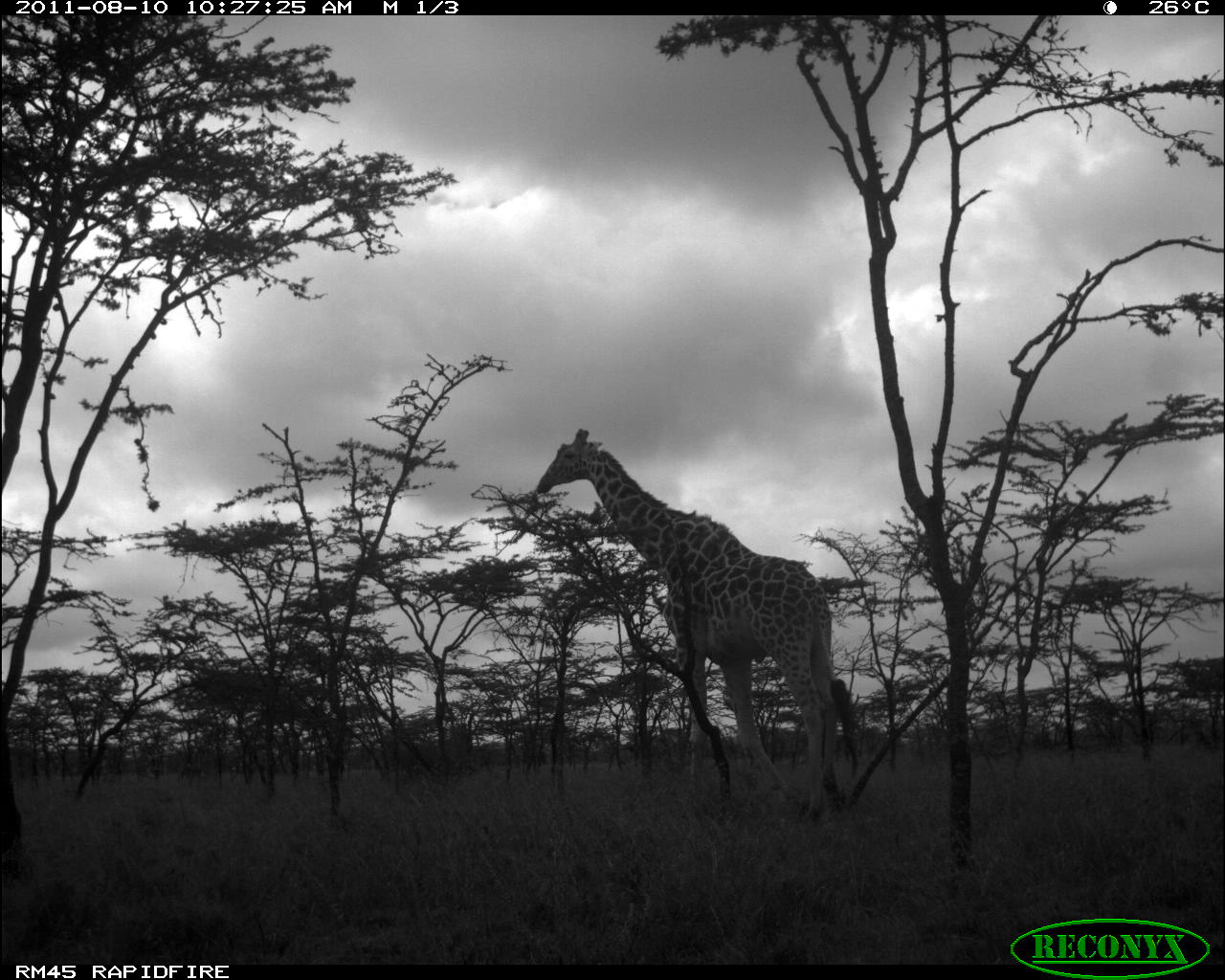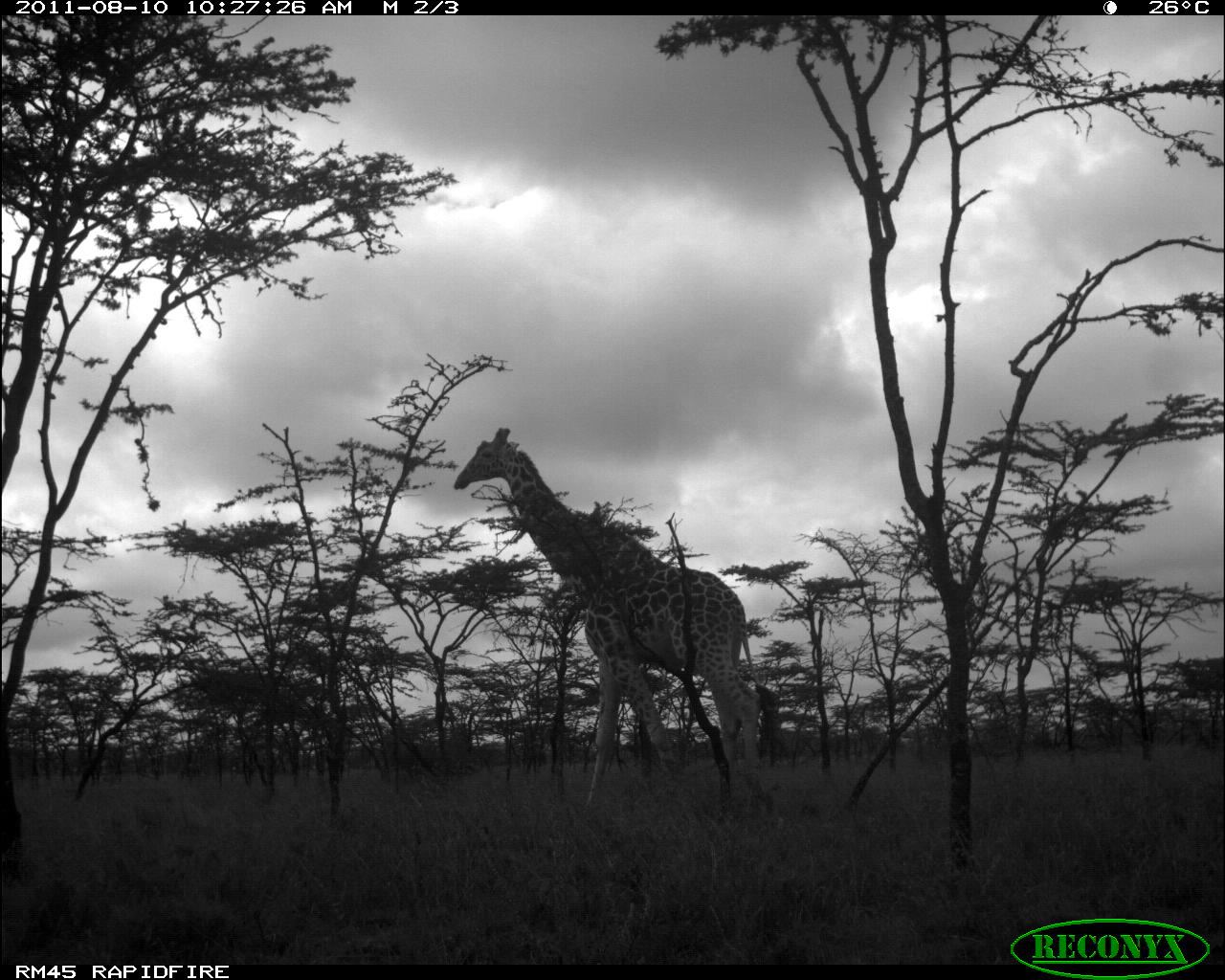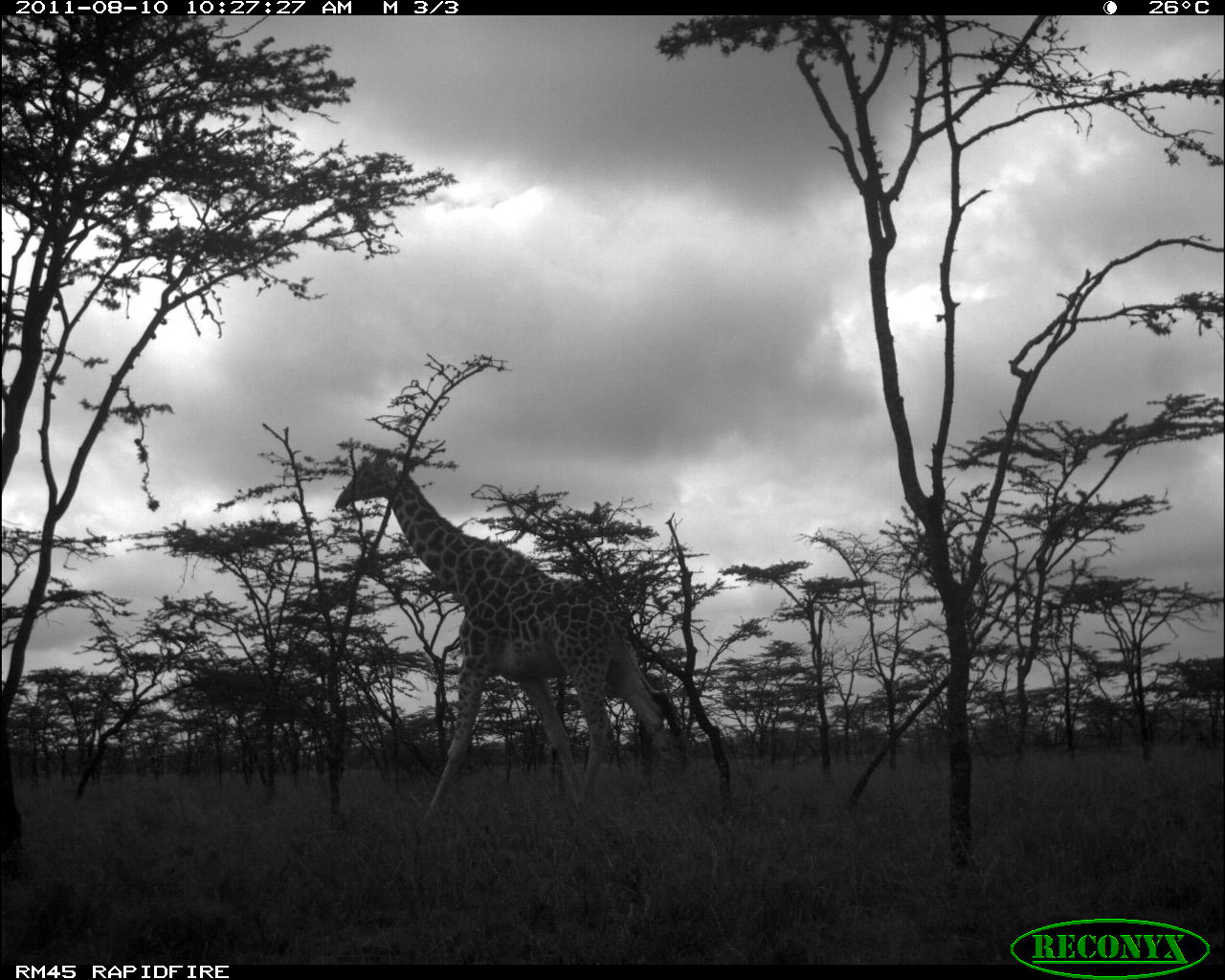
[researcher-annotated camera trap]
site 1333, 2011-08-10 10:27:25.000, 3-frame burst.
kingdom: Animalia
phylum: Chordata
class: Mammalia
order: Artiodactyla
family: Giraffidae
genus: Giraffa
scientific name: Giraffa camelopardalis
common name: giraffe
Giraffa camelopardalis (giraffe), count 1.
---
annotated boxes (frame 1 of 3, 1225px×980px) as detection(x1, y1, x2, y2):
giraffa camelopardalis: detection(536, 426, 860, 820)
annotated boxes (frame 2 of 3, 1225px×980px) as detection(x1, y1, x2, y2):
giraffa camelopardalis: detection(452, 424, 783, 811)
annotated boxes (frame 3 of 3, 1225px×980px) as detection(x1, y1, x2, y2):
giraffa camelopardalis: detection(334, 447, 687, 824)